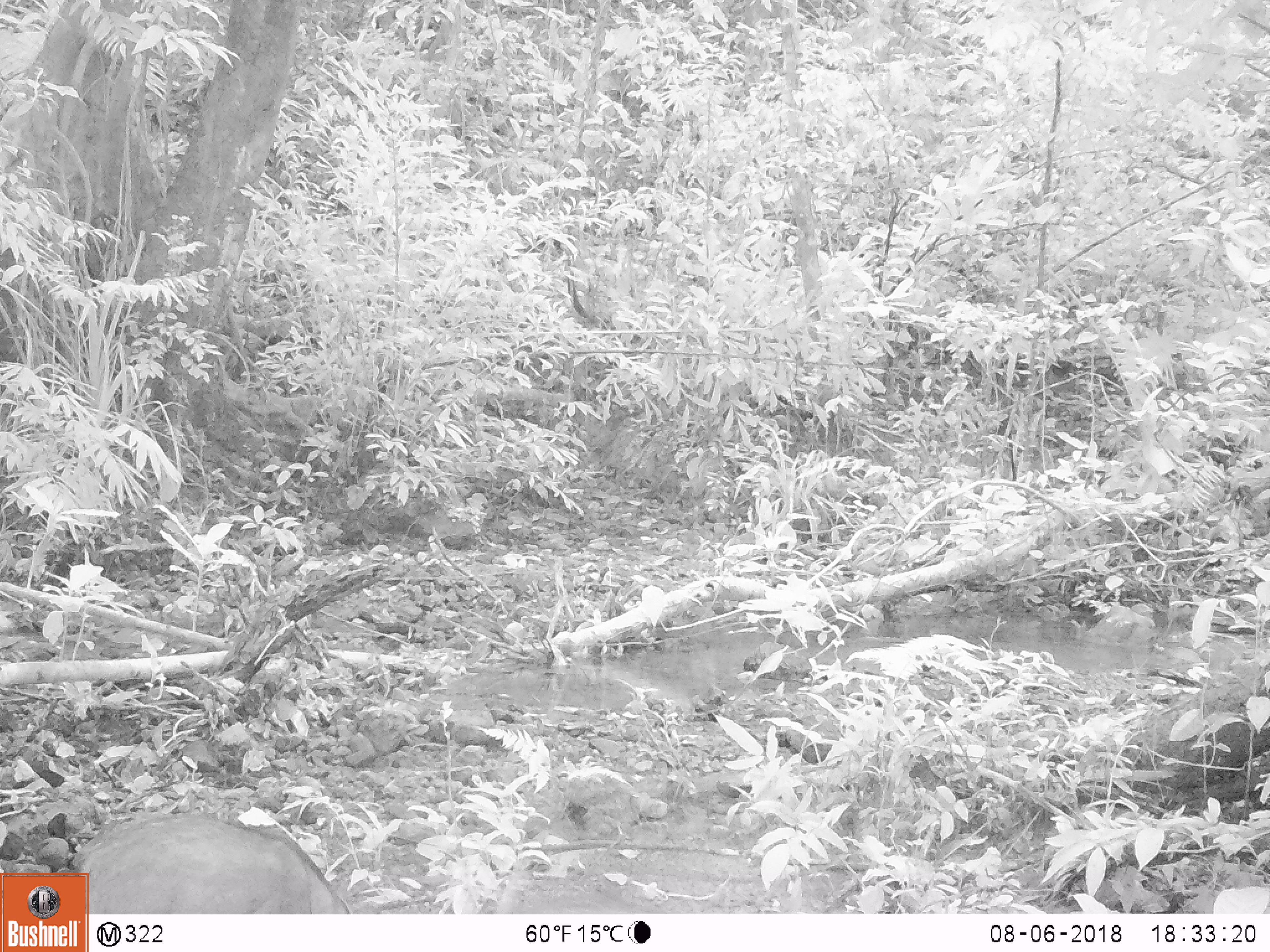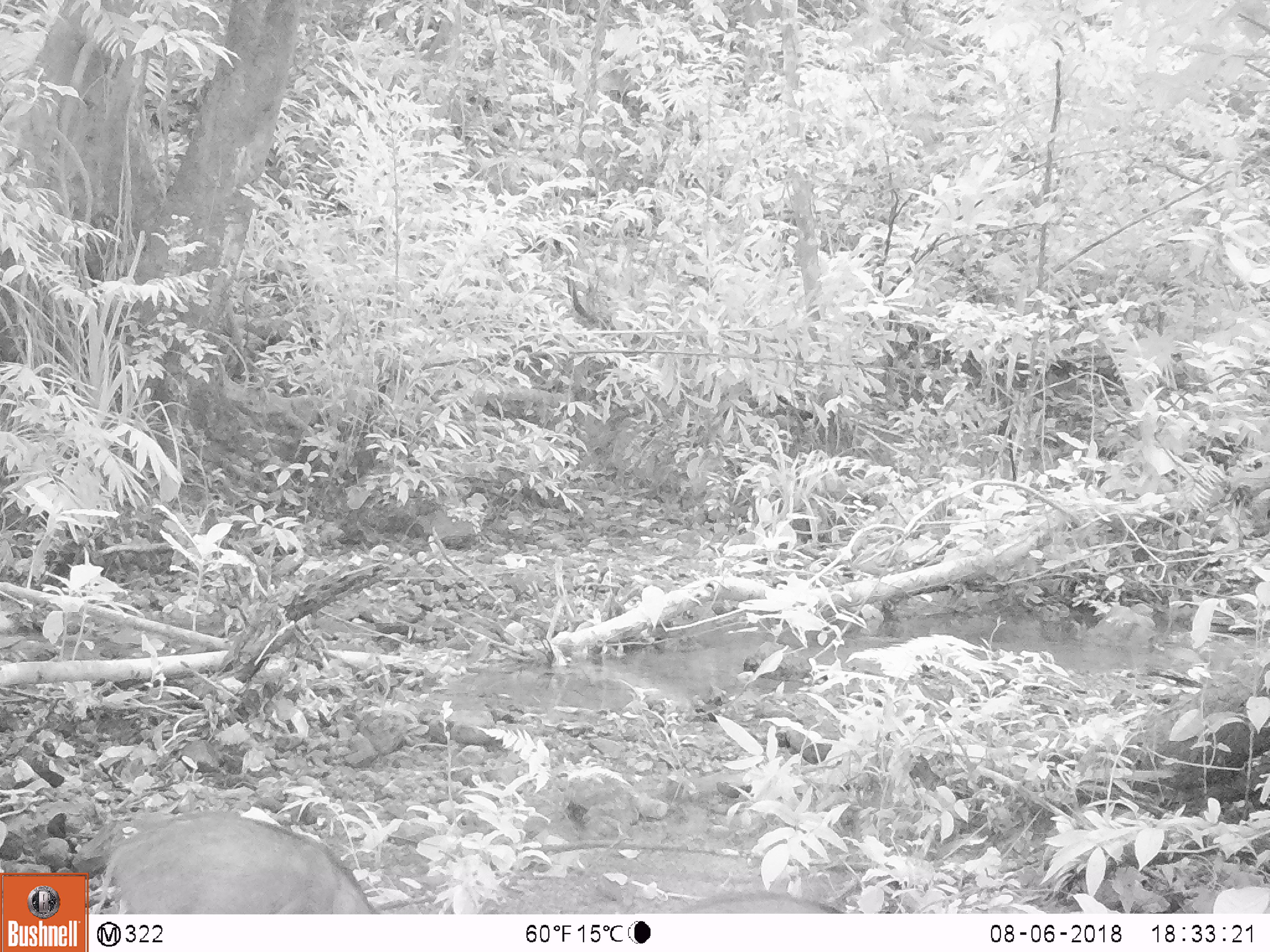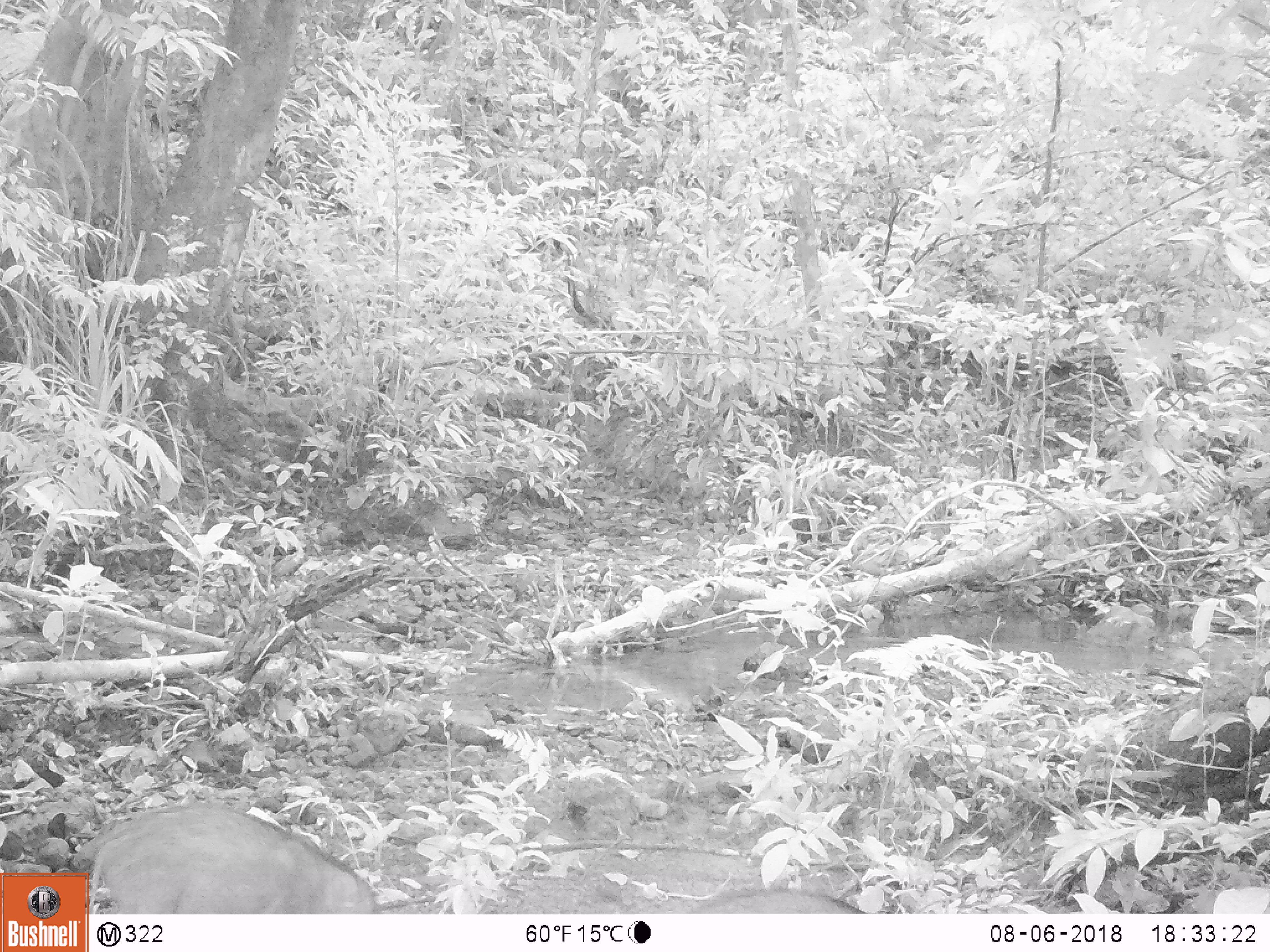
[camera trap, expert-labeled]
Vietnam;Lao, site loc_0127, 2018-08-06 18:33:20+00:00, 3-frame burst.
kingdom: Animalia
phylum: Chordata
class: Mammalia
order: Artiodactyla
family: Suidae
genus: Sus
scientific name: Sus scrofa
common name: eurasian wild pig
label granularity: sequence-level